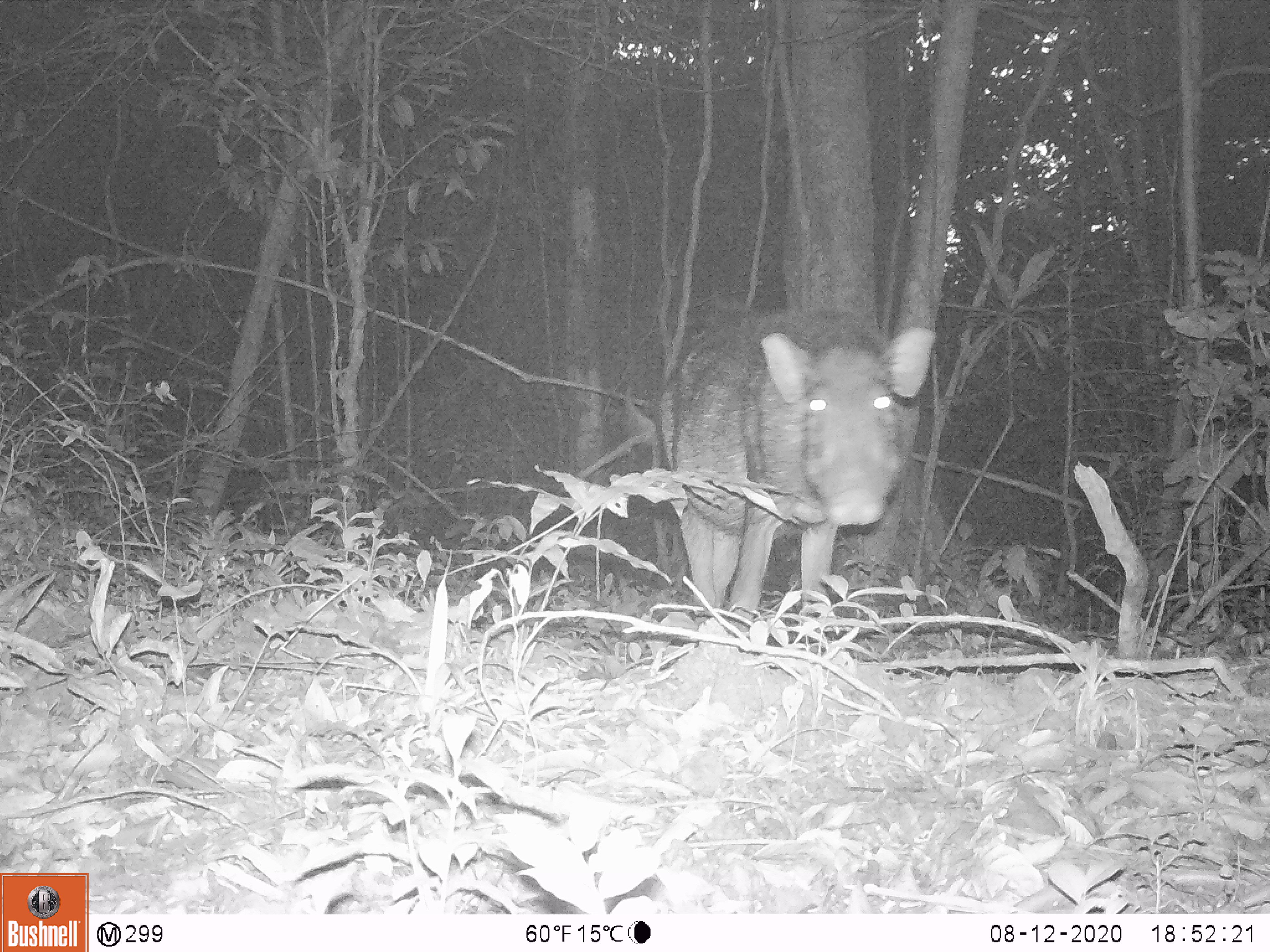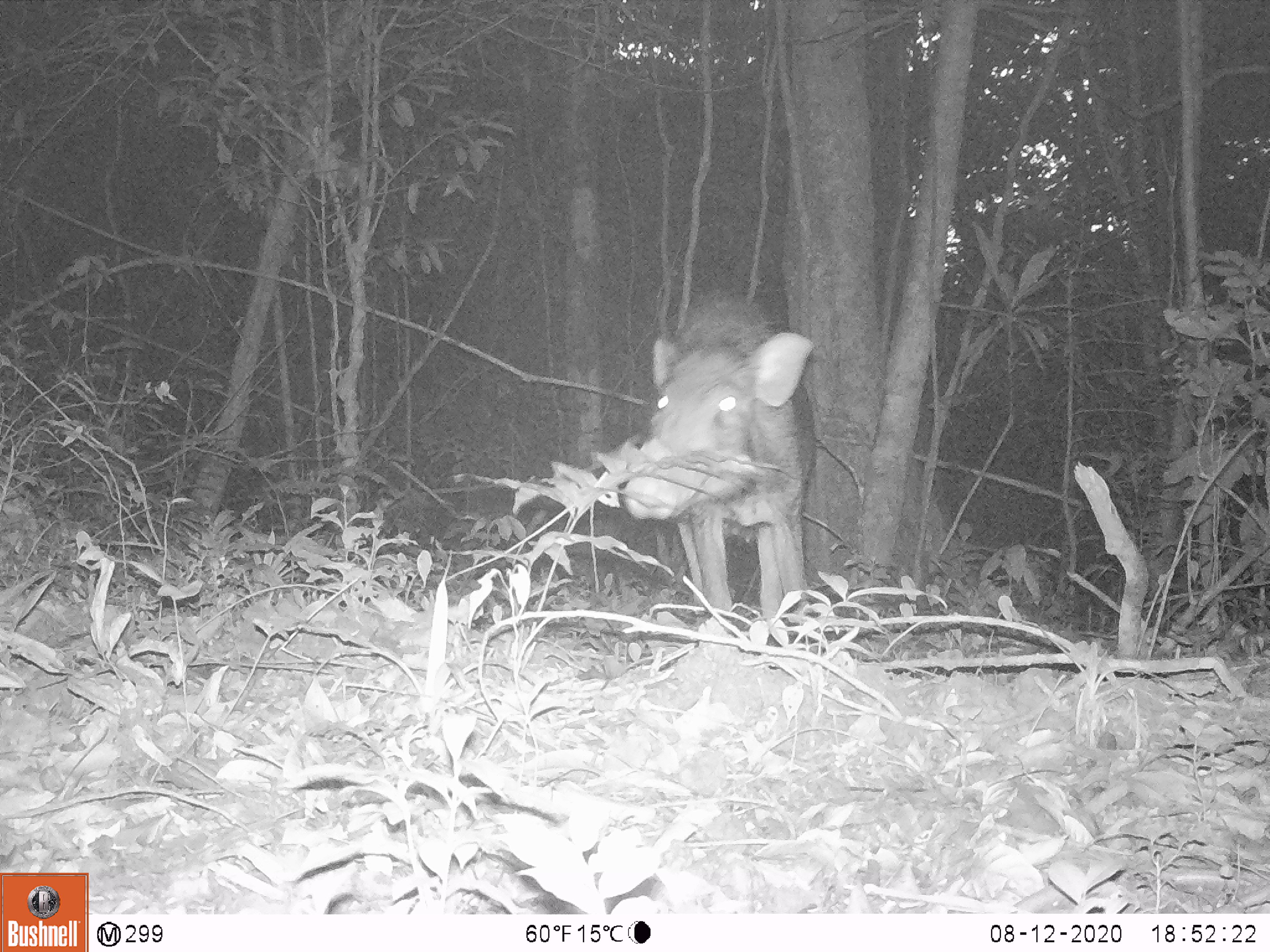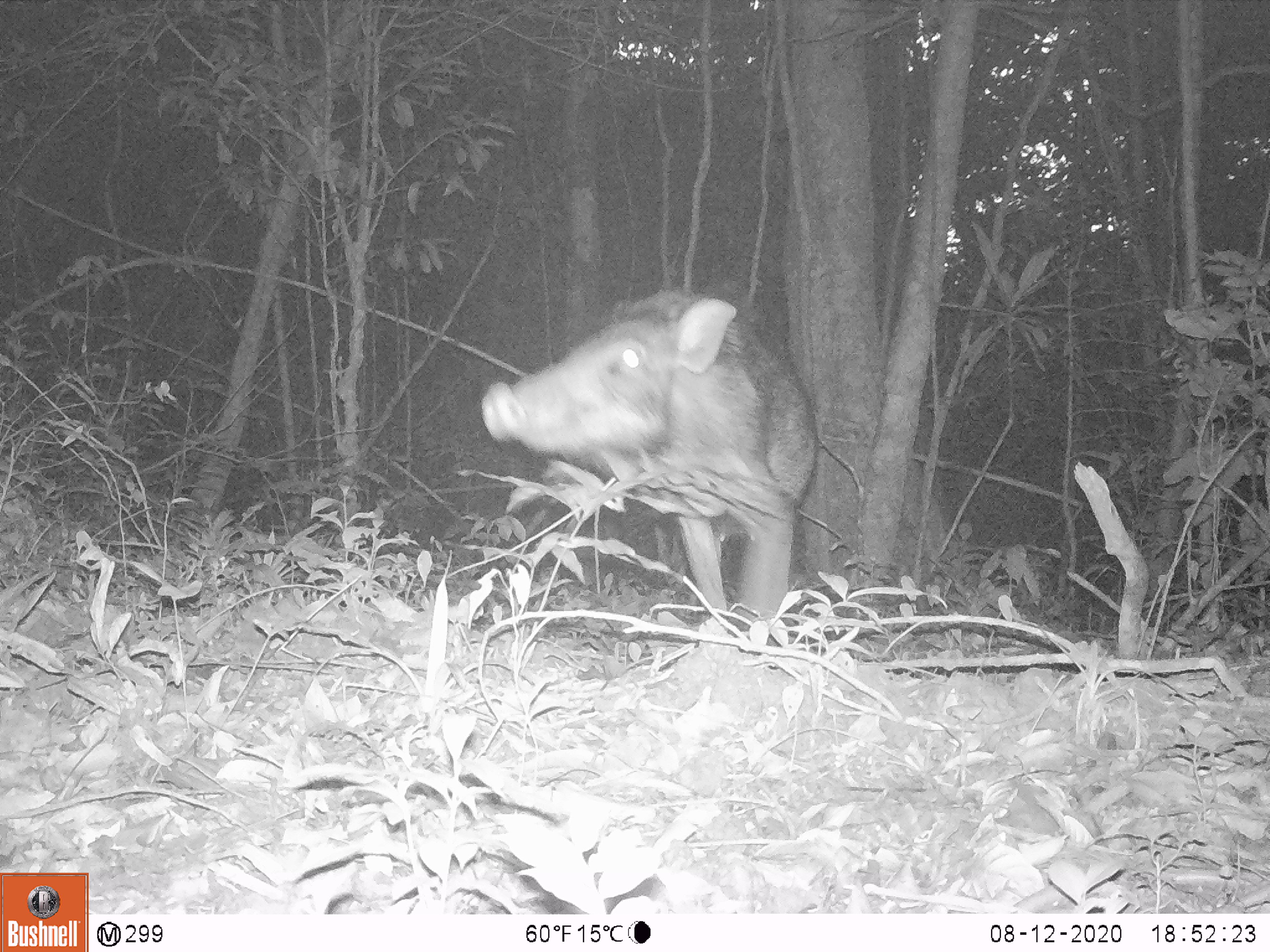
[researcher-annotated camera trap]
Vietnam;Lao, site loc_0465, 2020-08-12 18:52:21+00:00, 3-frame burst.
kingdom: Animalia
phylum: Chordata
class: Mammalia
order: Artiodactyla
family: Suidae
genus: Sus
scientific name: Sus scrofa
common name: eurasian wild pig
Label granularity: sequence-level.